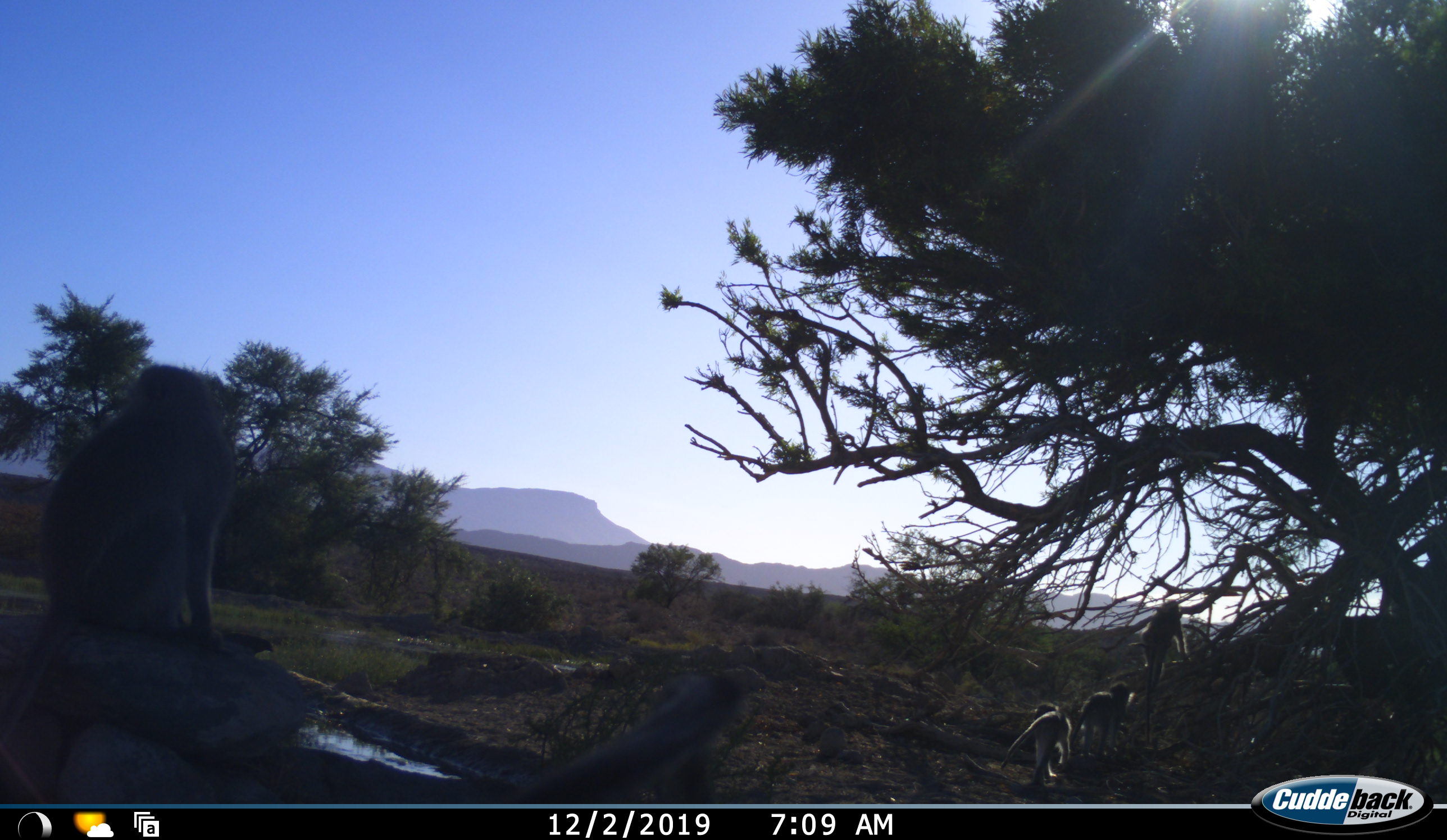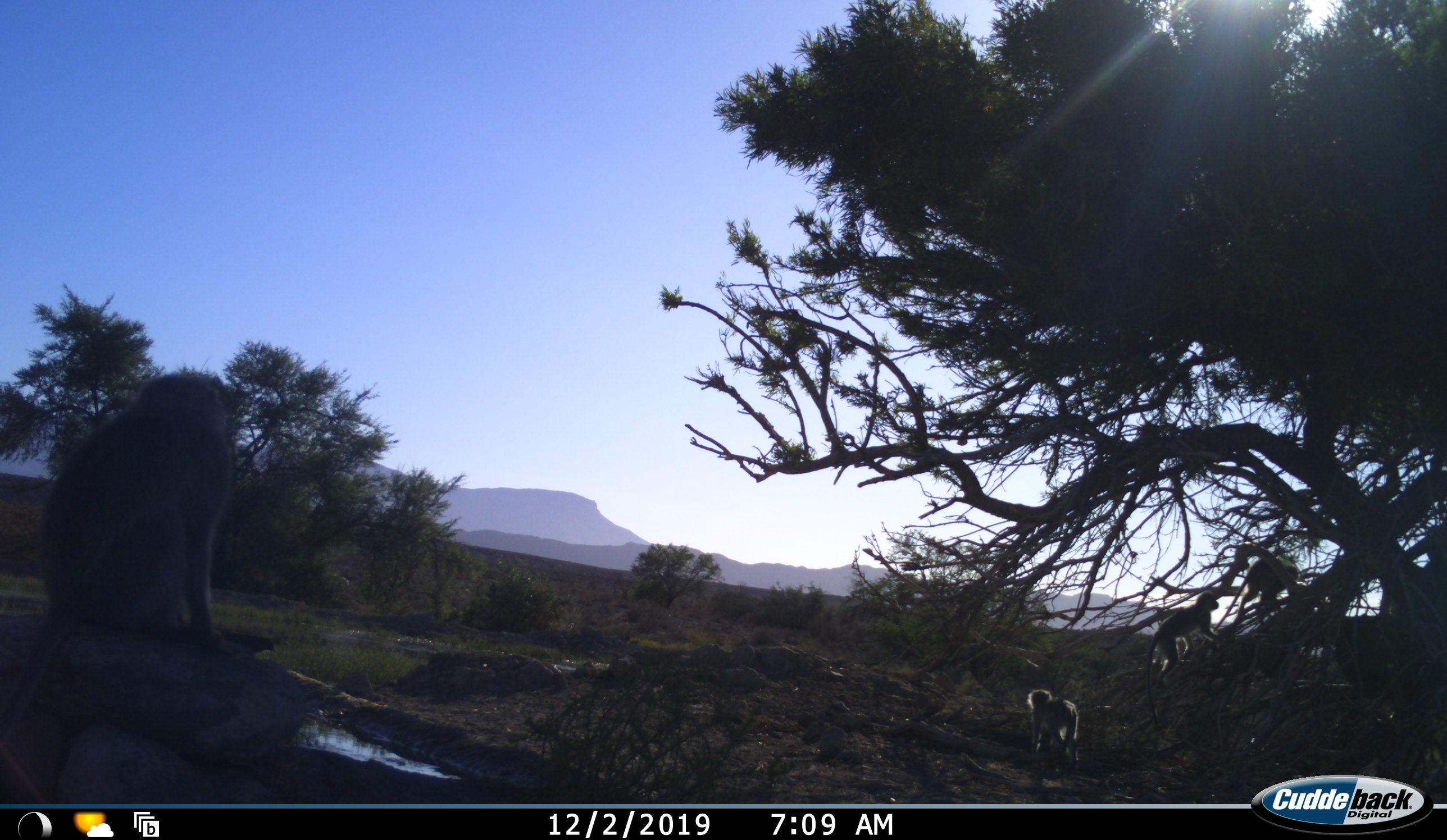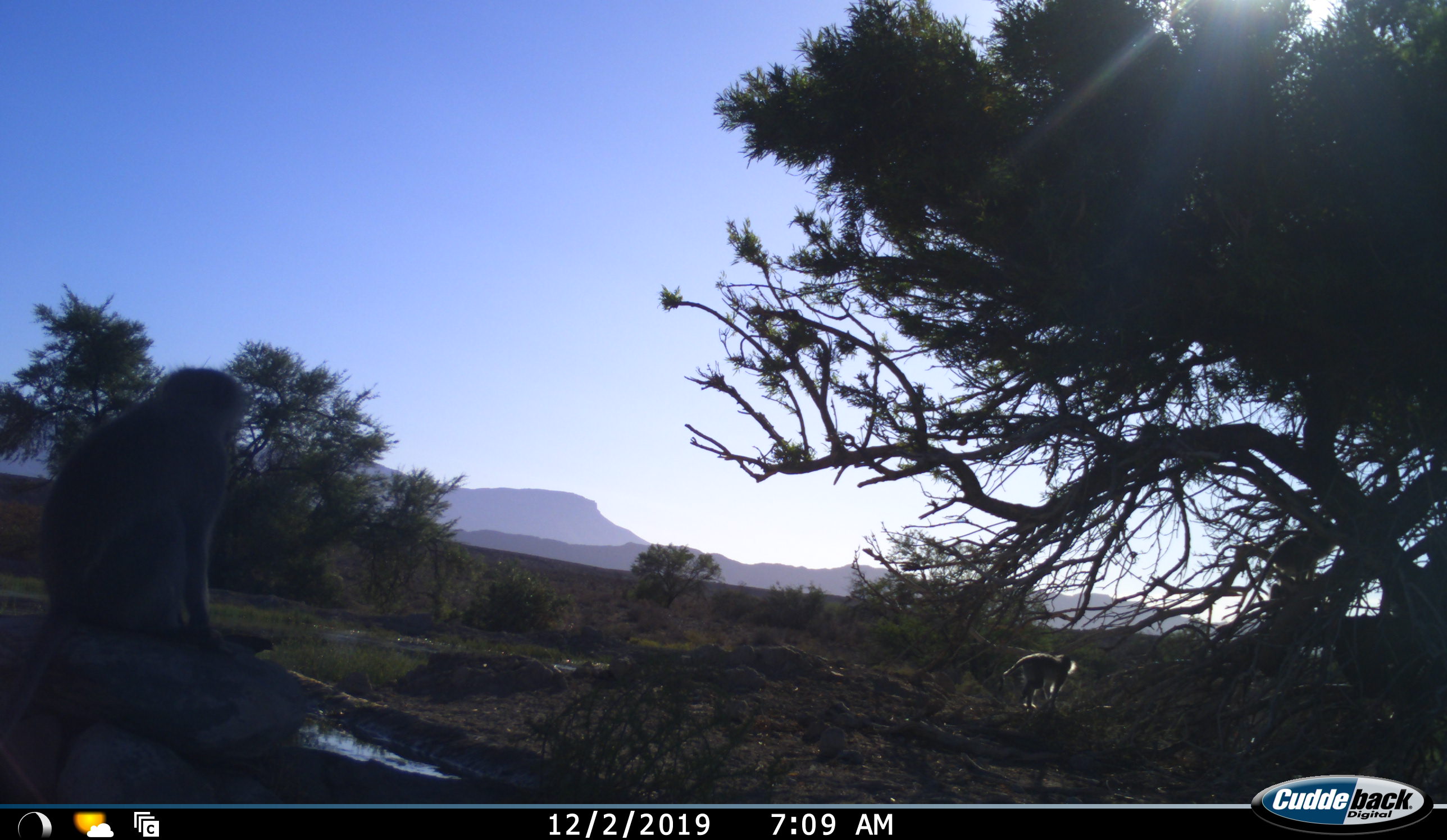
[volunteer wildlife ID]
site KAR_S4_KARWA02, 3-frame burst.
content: unidentified animal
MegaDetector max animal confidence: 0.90